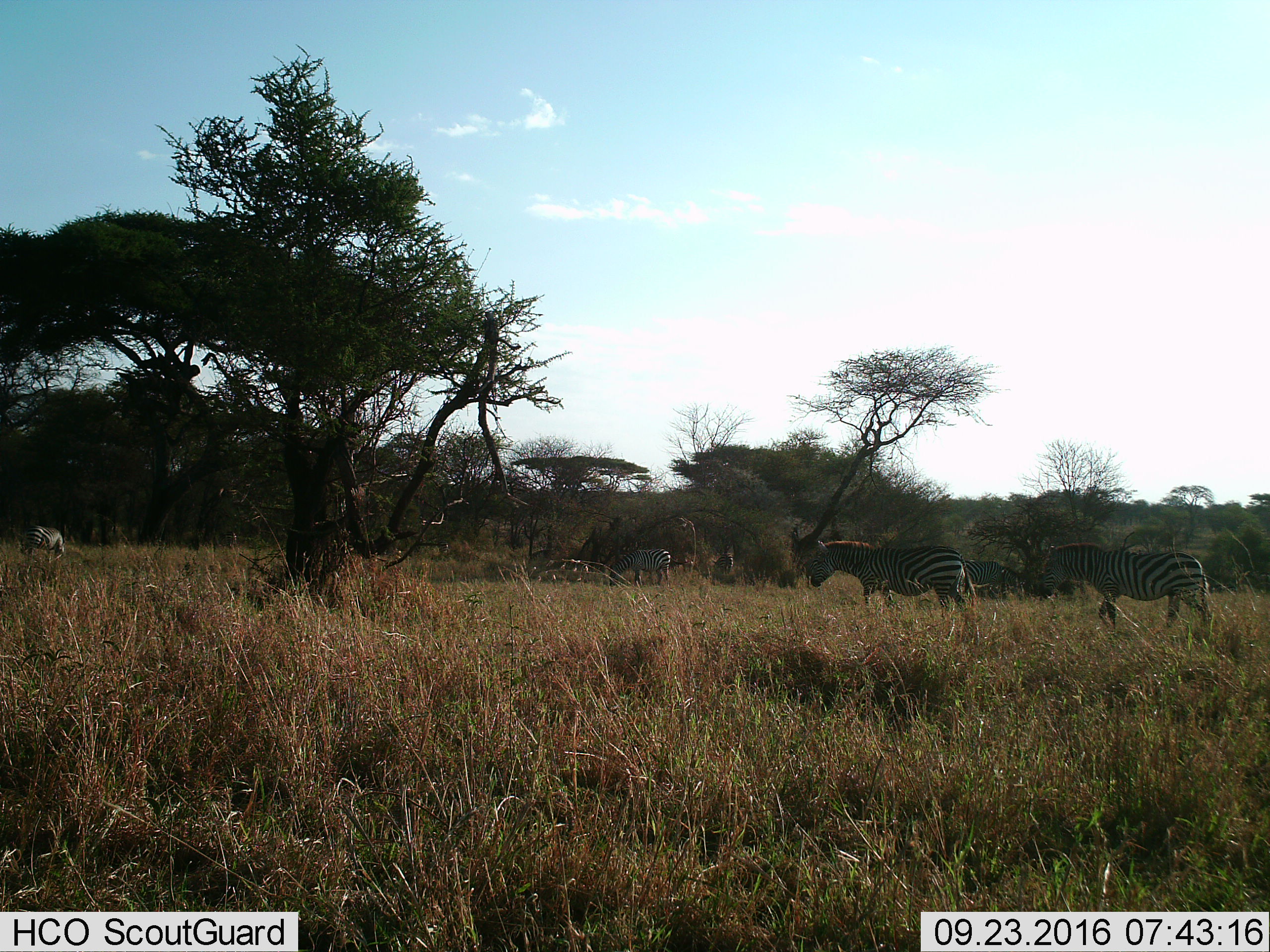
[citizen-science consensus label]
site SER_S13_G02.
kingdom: Animalia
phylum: Chordata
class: Mammalia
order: Perissodactyla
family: Equidae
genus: Equus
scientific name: Equus quagga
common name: plains zebra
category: zebraplains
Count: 6.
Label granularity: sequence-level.